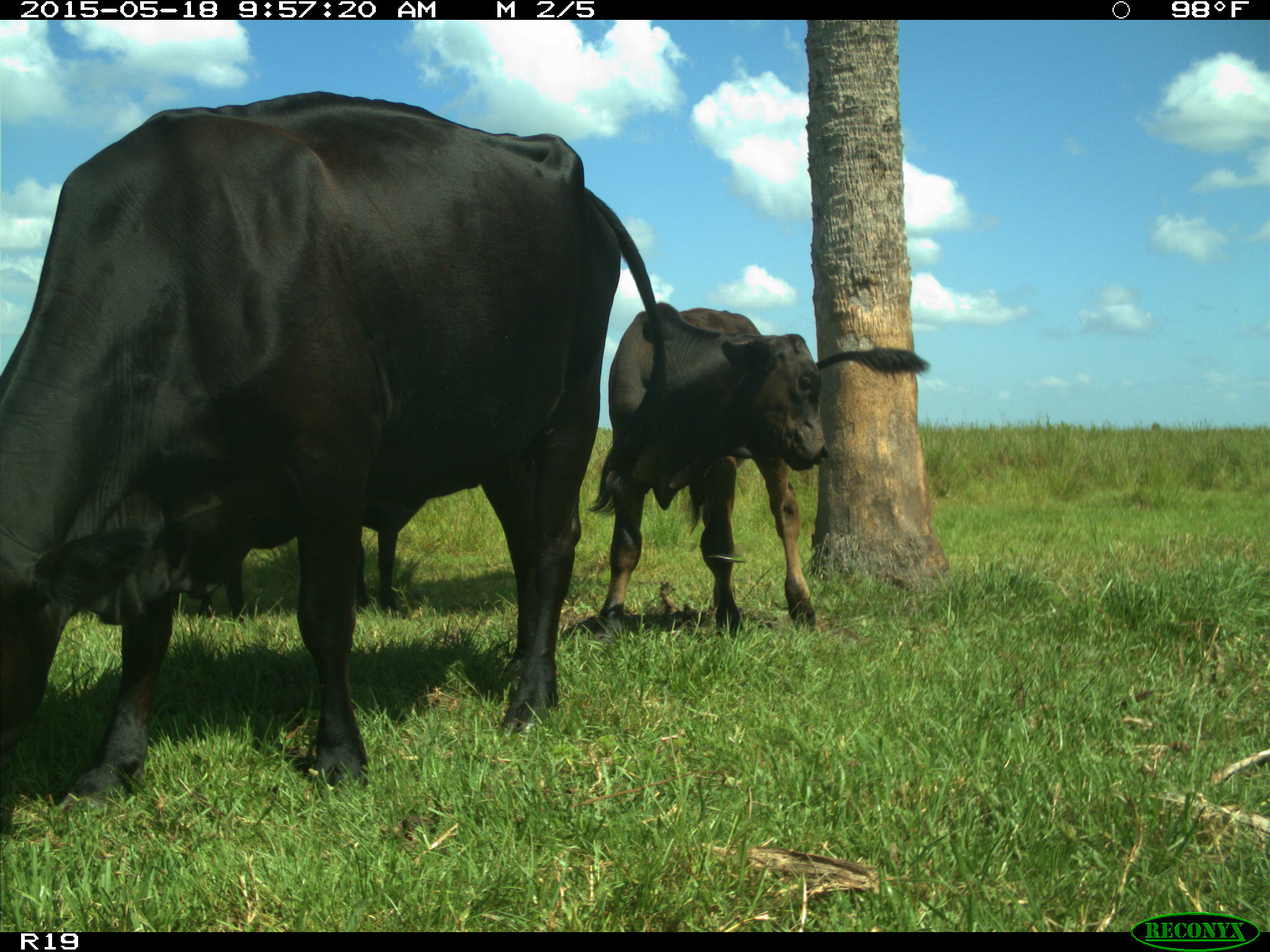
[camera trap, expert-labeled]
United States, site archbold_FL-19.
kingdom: Animalia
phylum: Chordata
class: Mammalia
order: Artiodactyla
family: Bovidae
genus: Bos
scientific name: Bos taurus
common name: domestic cow